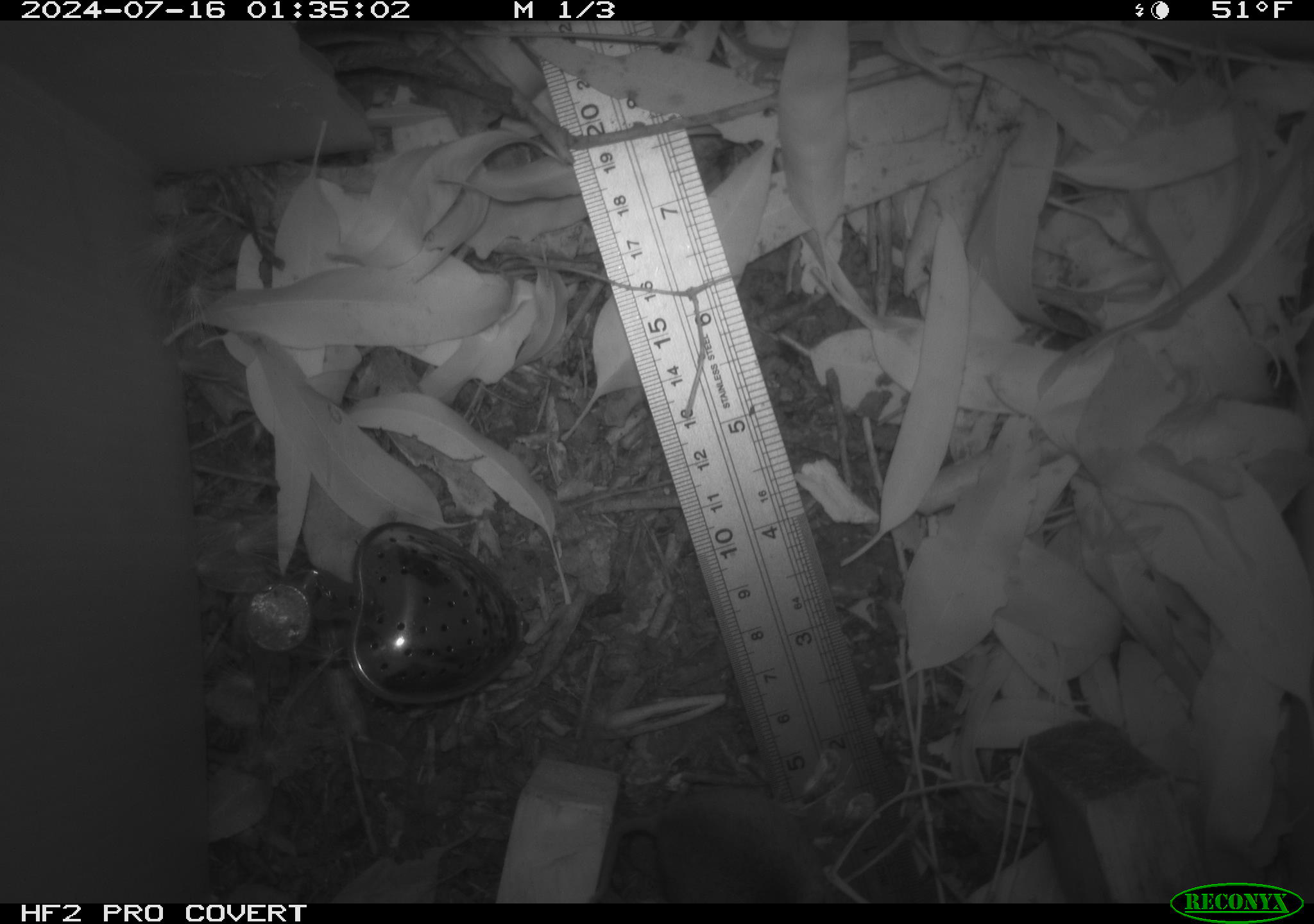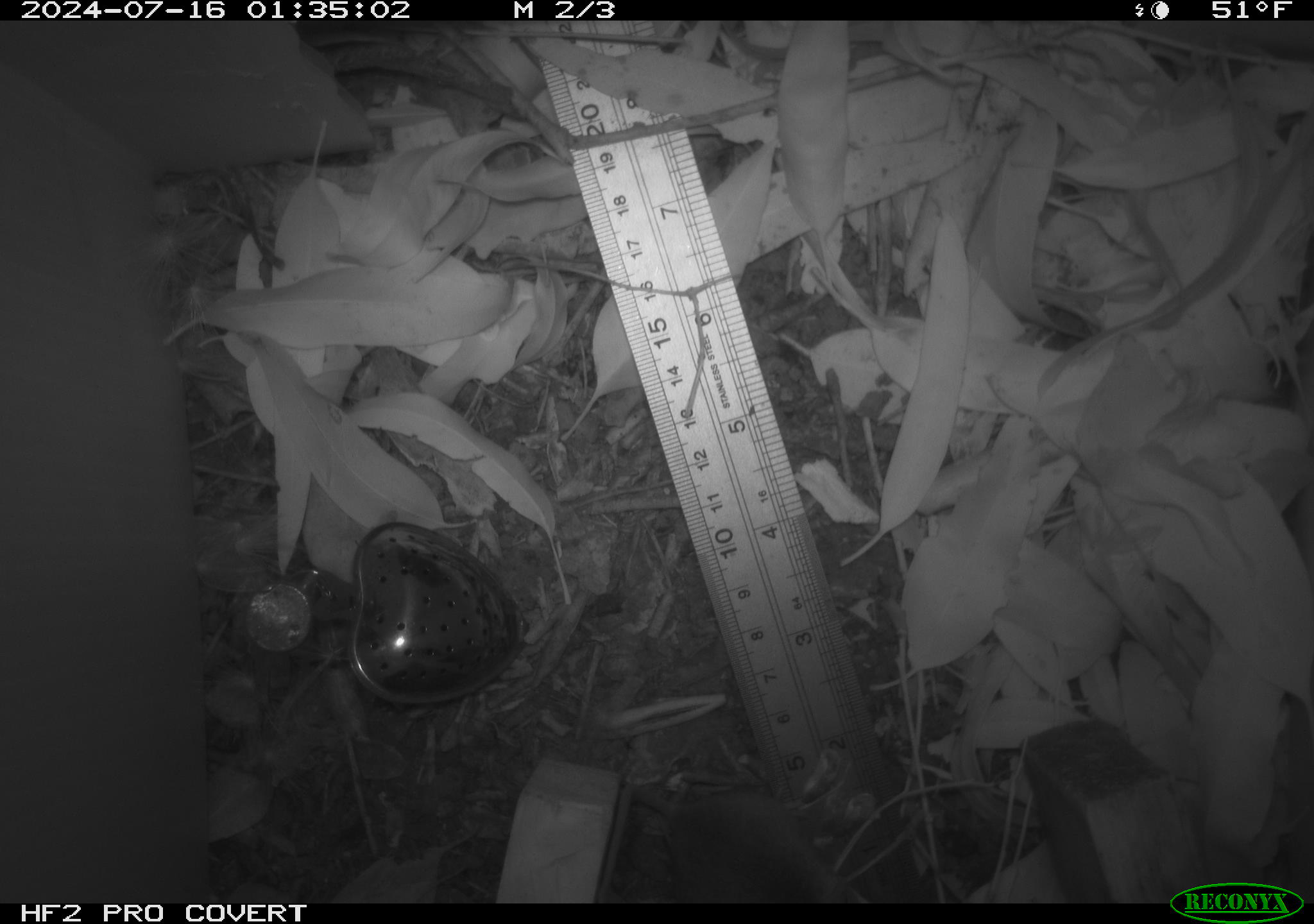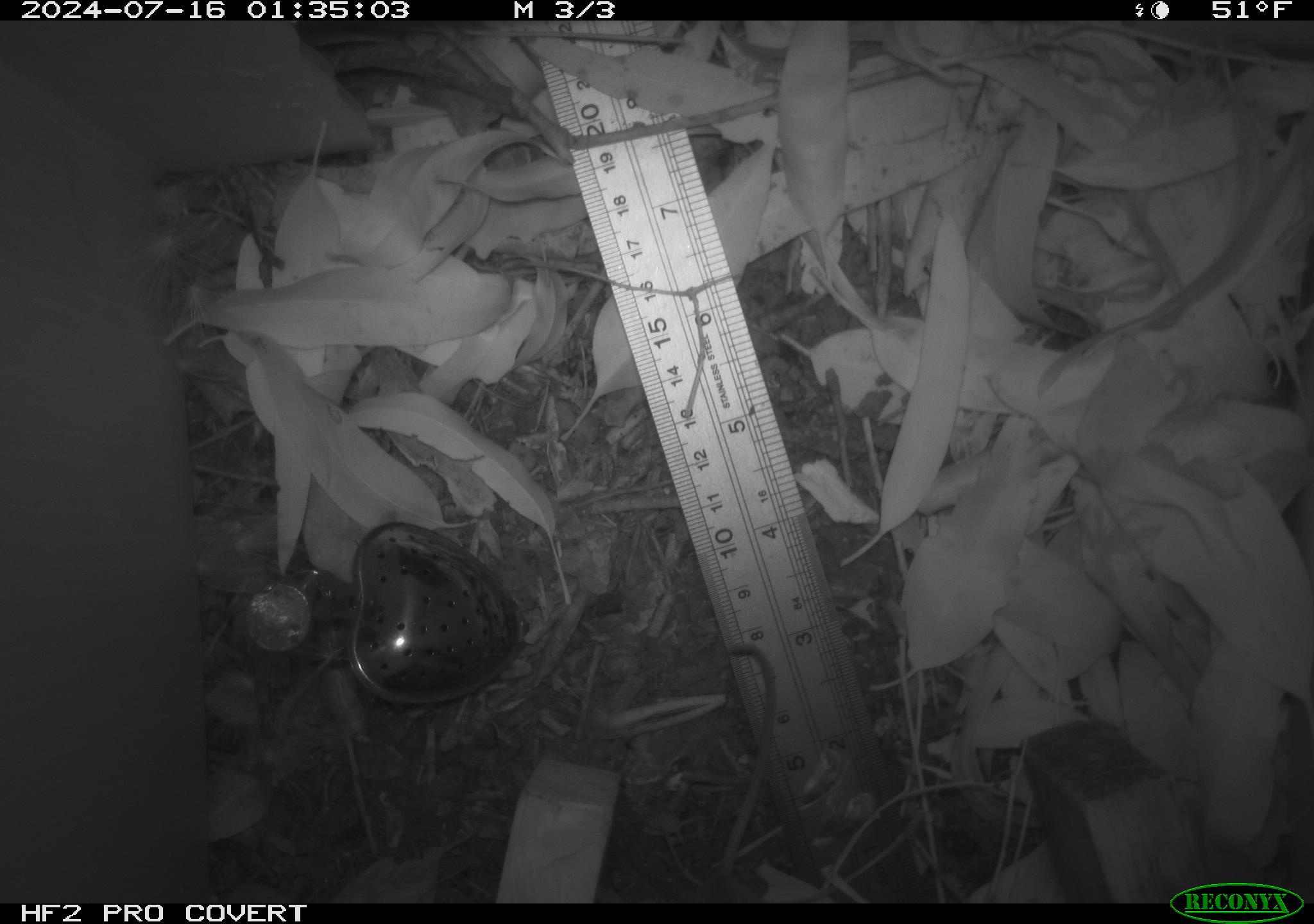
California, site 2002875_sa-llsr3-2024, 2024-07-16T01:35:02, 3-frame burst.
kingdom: Animalia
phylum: Chordata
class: Mammalia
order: Rodentia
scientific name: Rodentia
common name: mouse species